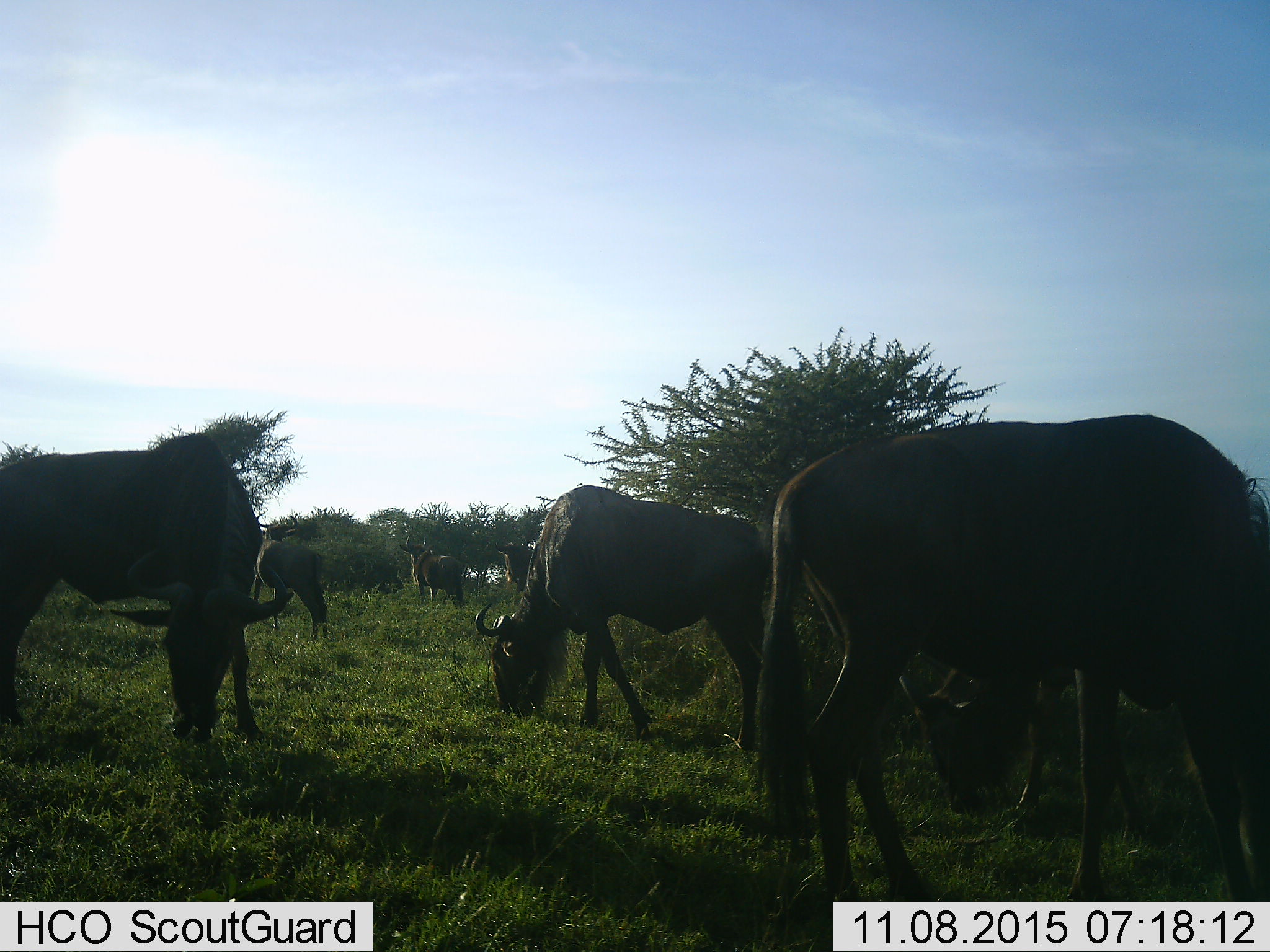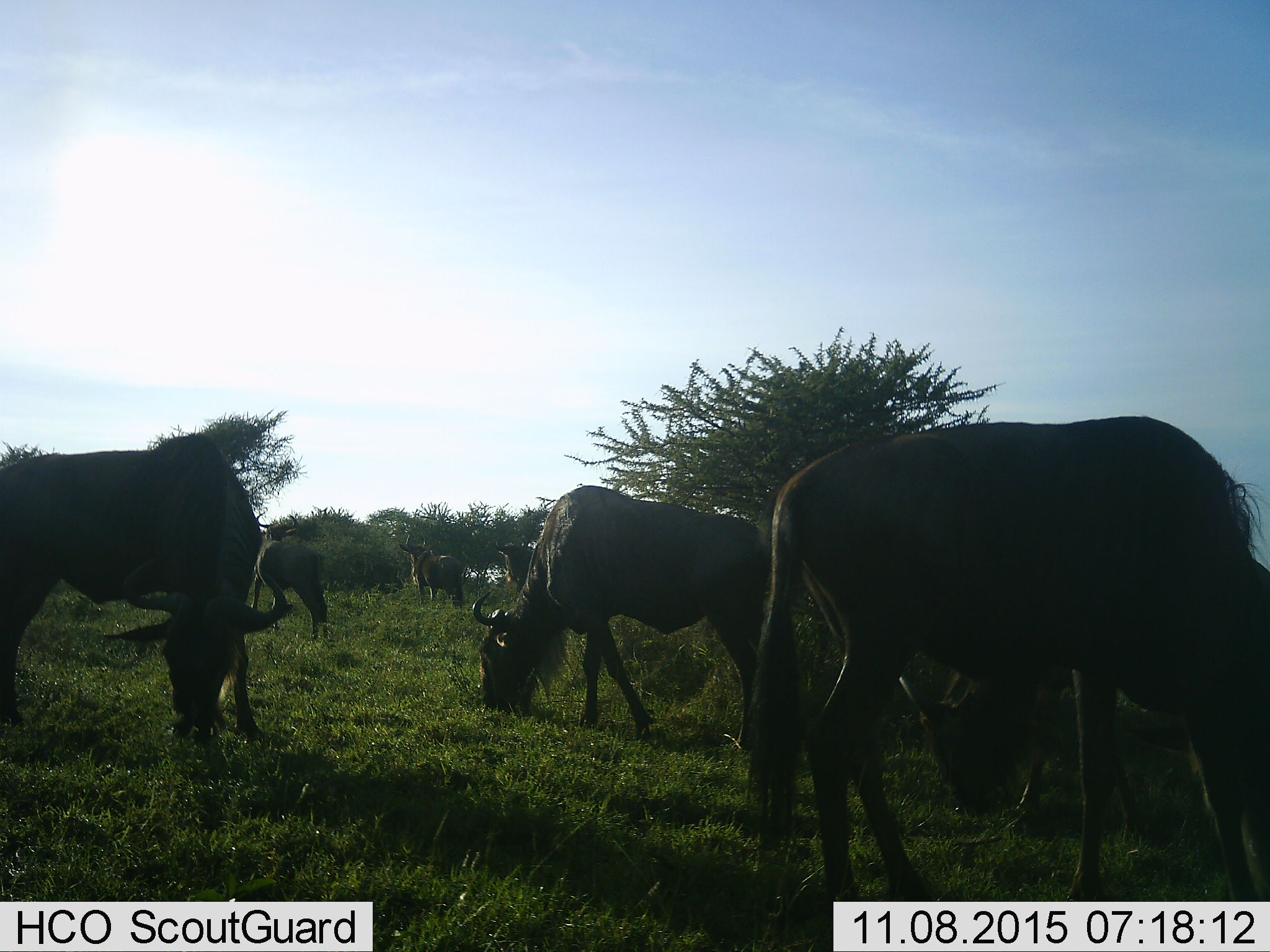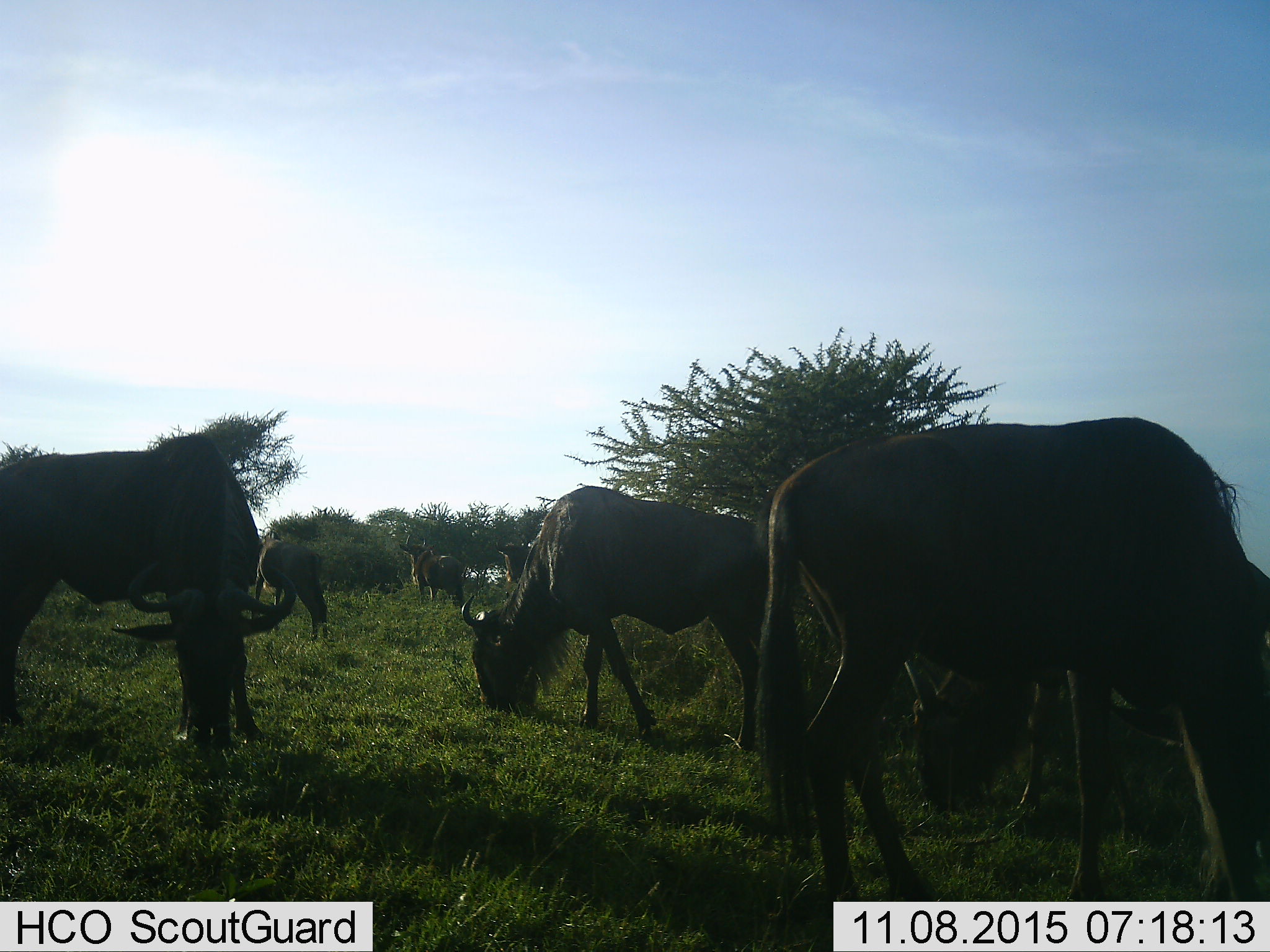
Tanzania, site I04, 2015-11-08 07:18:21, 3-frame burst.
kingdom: Animalia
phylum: Chordata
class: Mammalia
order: Artiodactyla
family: Bovidae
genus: Connochaetes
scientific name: Connochaetes taurinus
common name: blue wildebeest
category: wildebeest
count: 7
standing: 44%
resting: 0%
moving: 11%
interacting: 0%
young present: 0%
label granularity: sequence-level